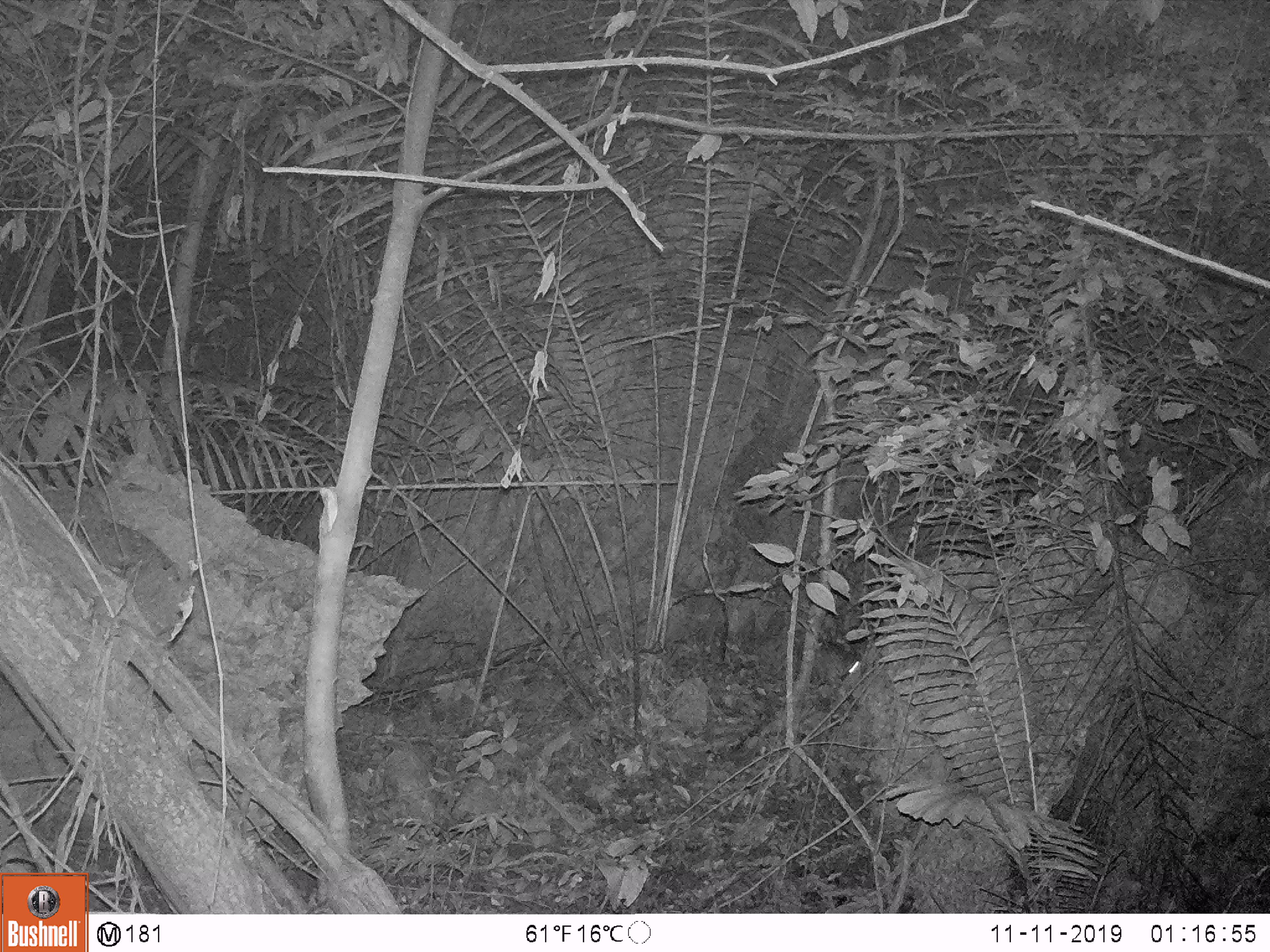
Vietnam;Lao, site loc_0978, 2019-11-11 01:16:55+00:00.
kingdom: Animalia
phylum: Chordata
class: Mammalia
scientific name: Mammalia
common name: mammal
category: unidentified small mammal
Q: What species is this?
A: Unidentified small mammal (mammal) (Mammalia).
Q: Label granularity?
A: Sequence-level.